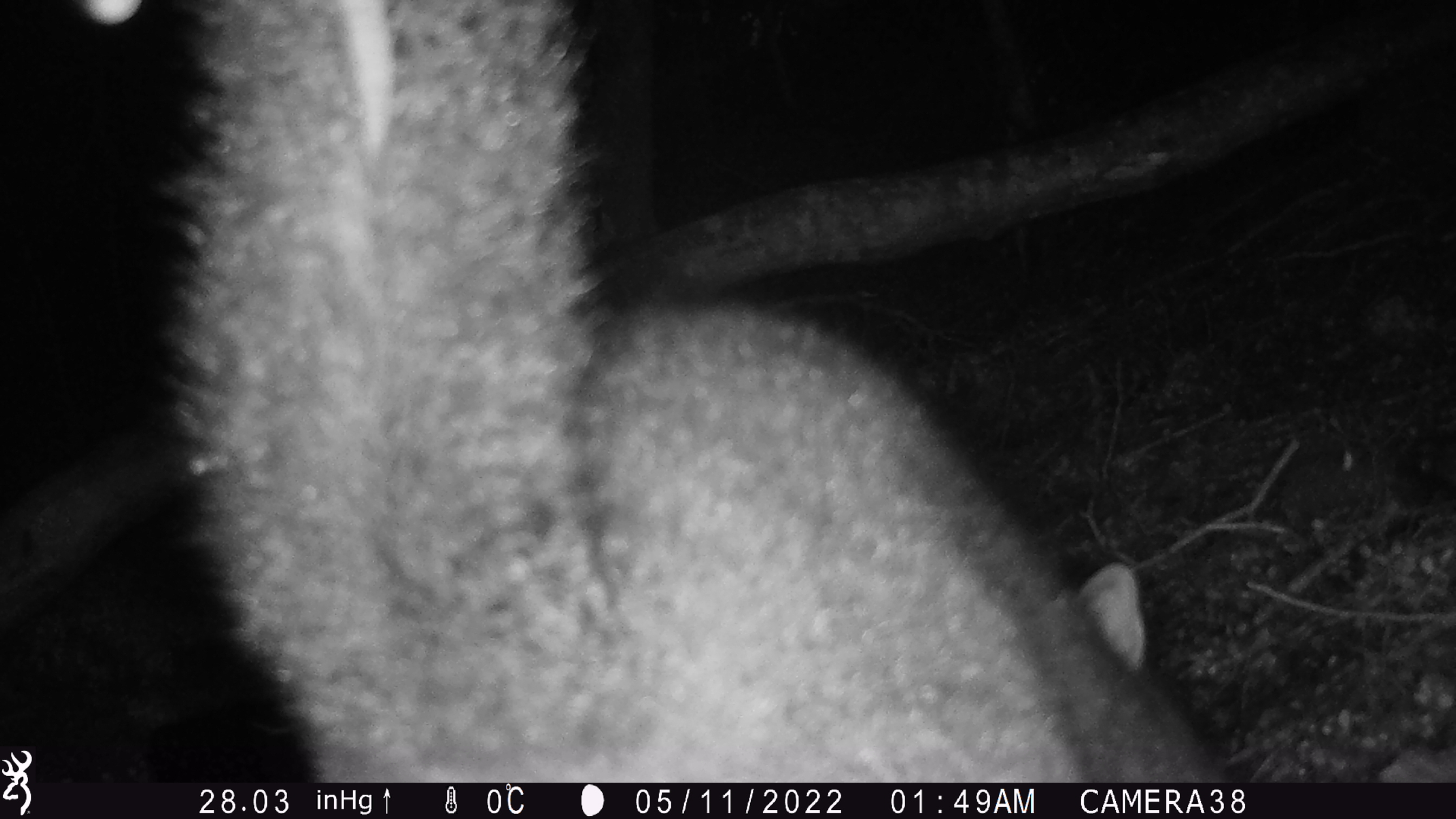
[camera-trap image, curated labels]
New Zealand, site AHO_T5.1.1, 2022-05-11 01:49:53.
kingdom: Animalia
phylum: Chordata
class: Mammalia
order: Diprotodontia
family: Phalangeridae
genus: Trichosurus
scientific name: Trichosurus vulpecula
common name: common brushtail possum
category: possum